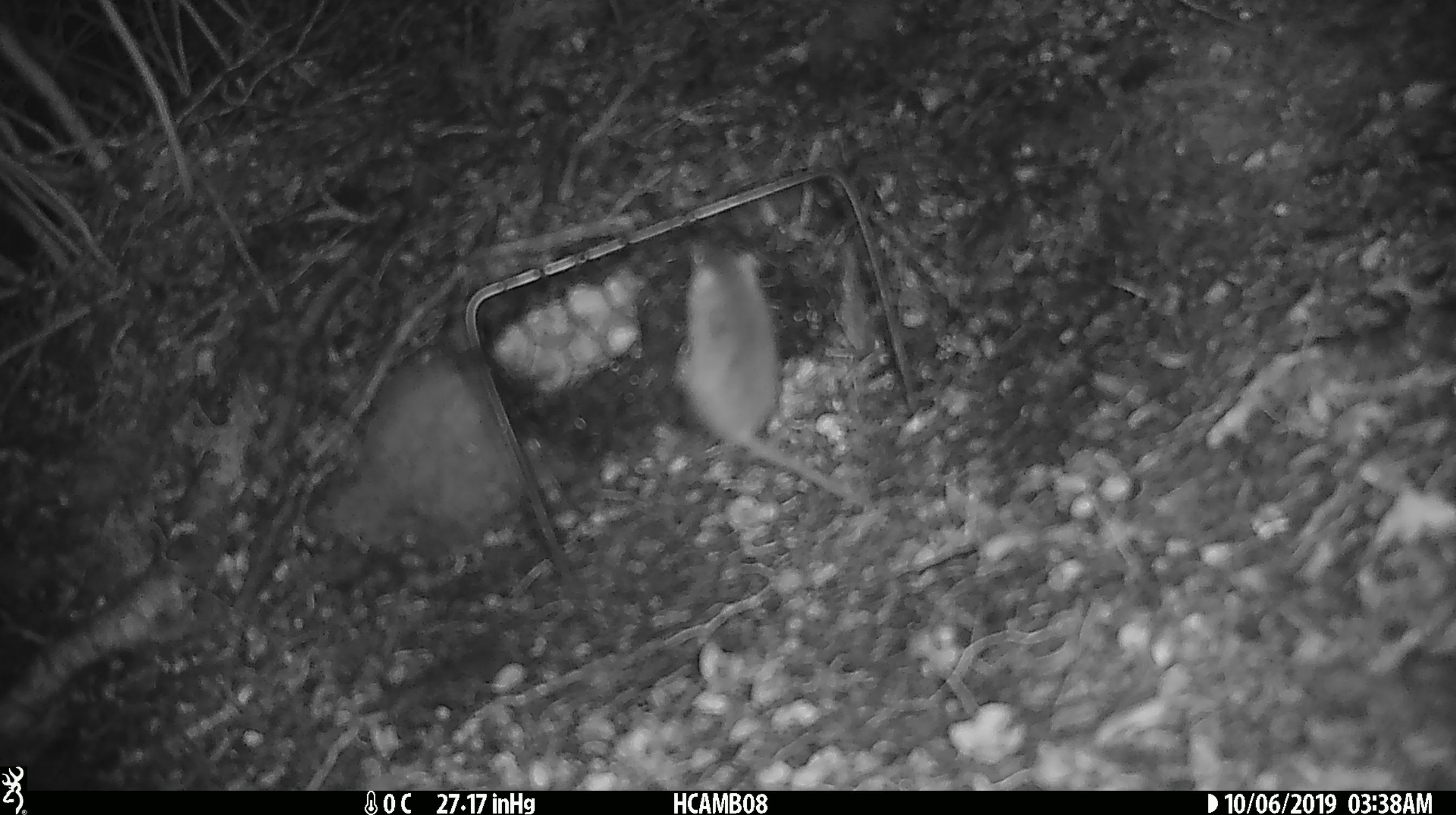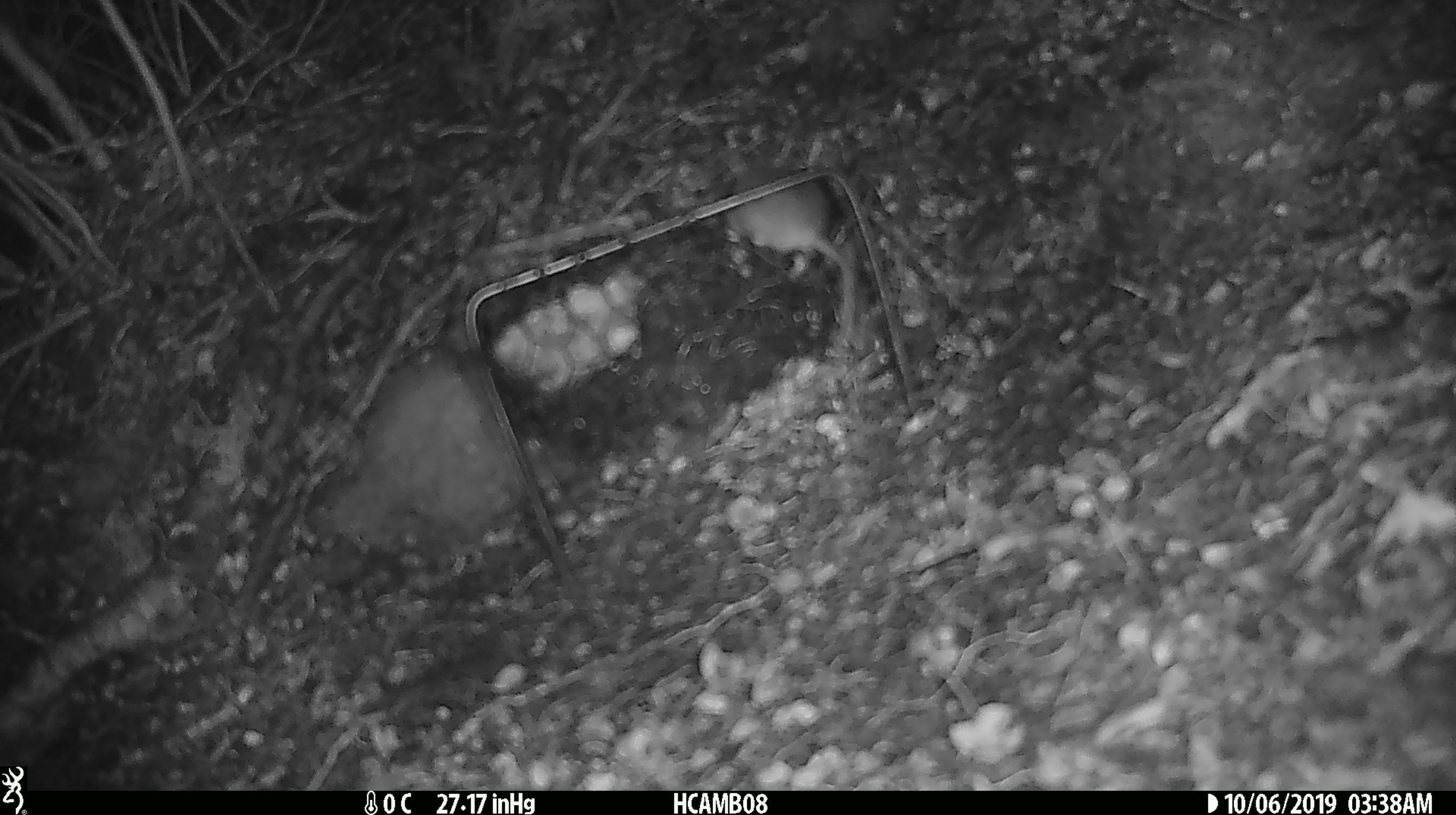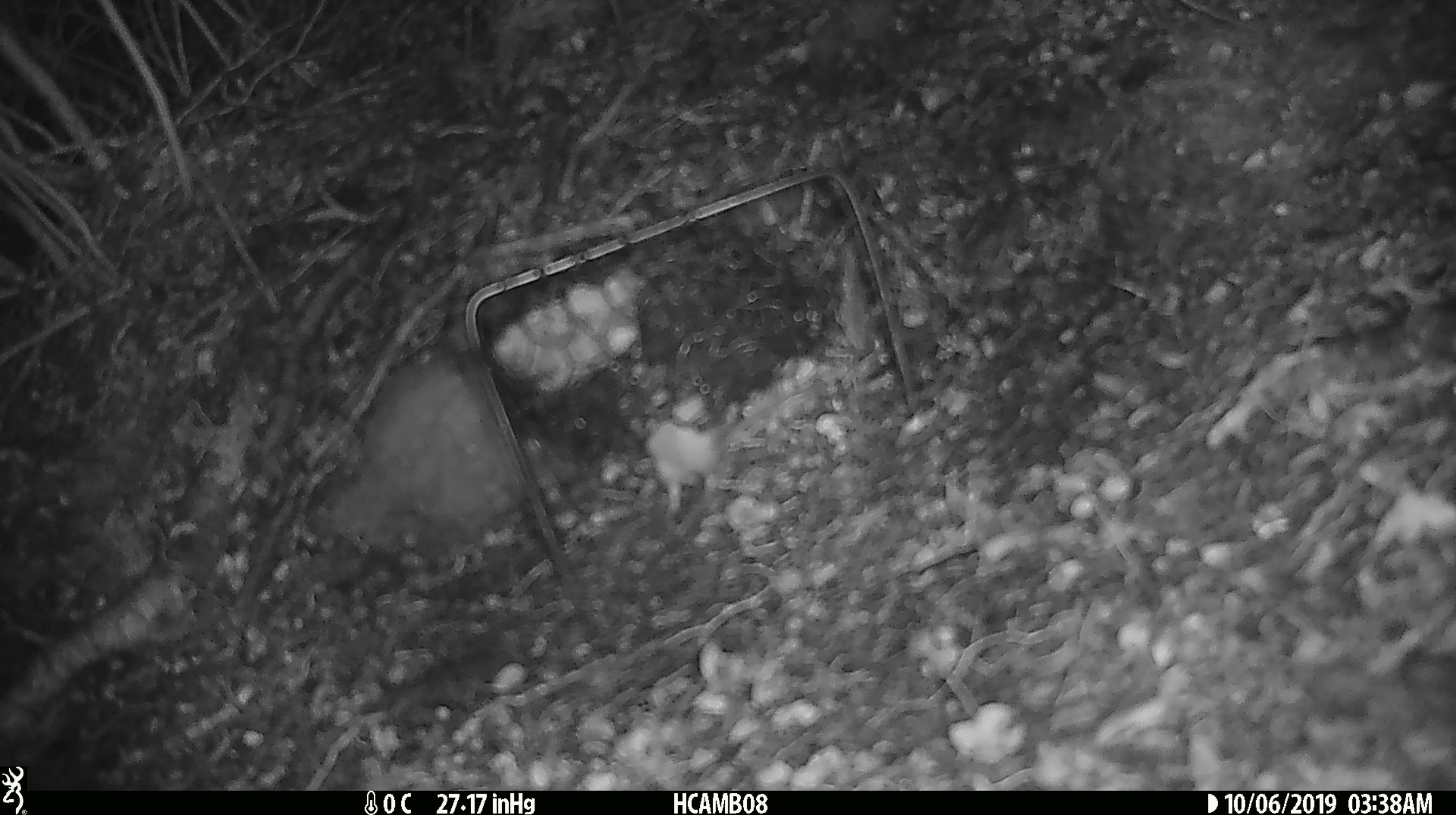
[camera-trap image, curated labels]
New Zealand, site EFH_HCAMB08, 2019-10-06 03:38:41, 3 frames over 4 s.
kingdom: Animalia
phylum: Chordata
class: Mammalia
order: Rodentia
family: Muridae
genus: Mus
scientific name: Mus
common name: mouse